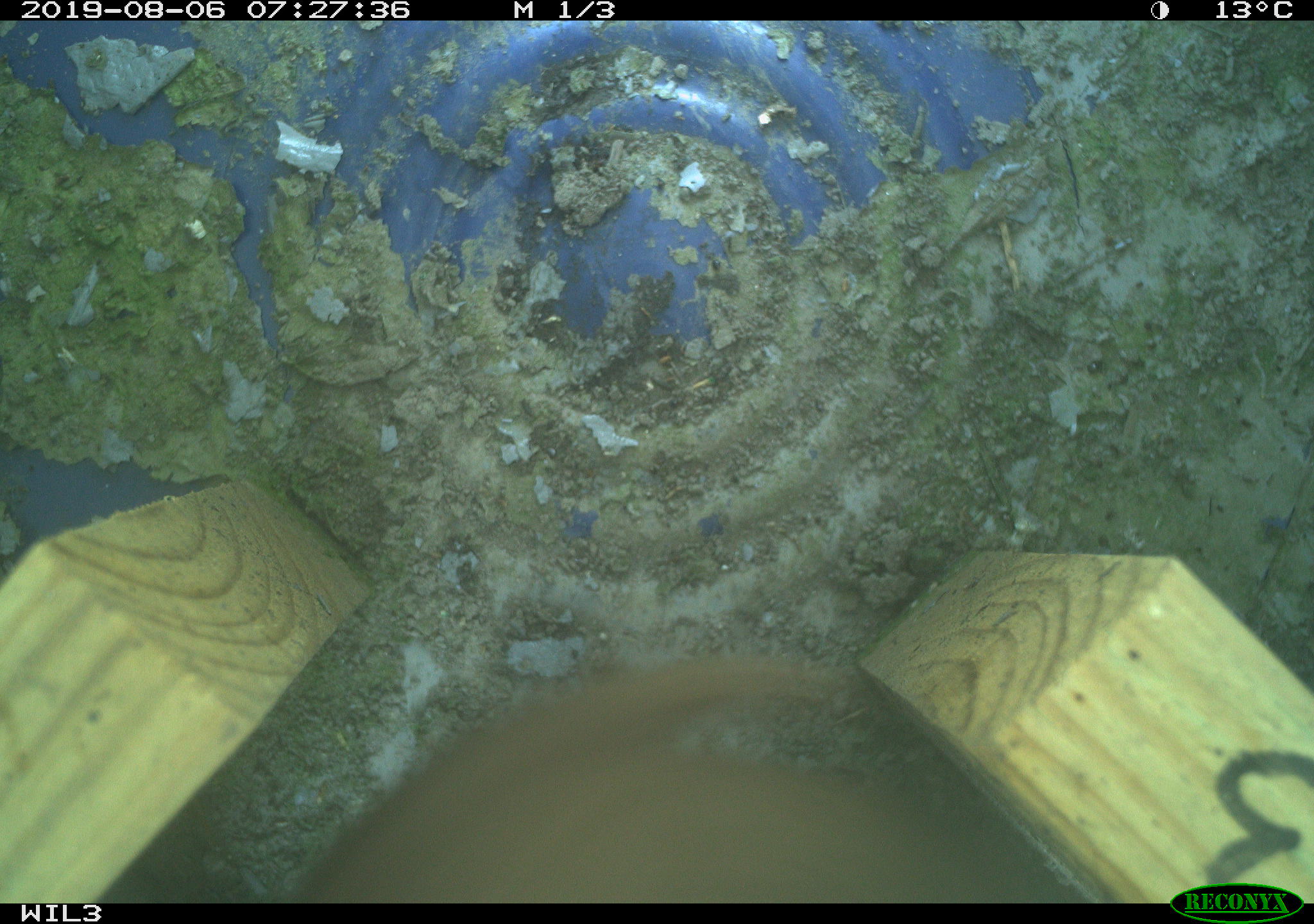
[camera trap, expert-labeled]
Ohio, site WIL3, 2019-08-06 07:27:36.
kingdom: Animalia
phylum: Chordata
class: Mammalia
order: Carnivora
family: Mustelidae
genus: Neogale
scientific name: Neogale frenata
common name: long-tailed weasel